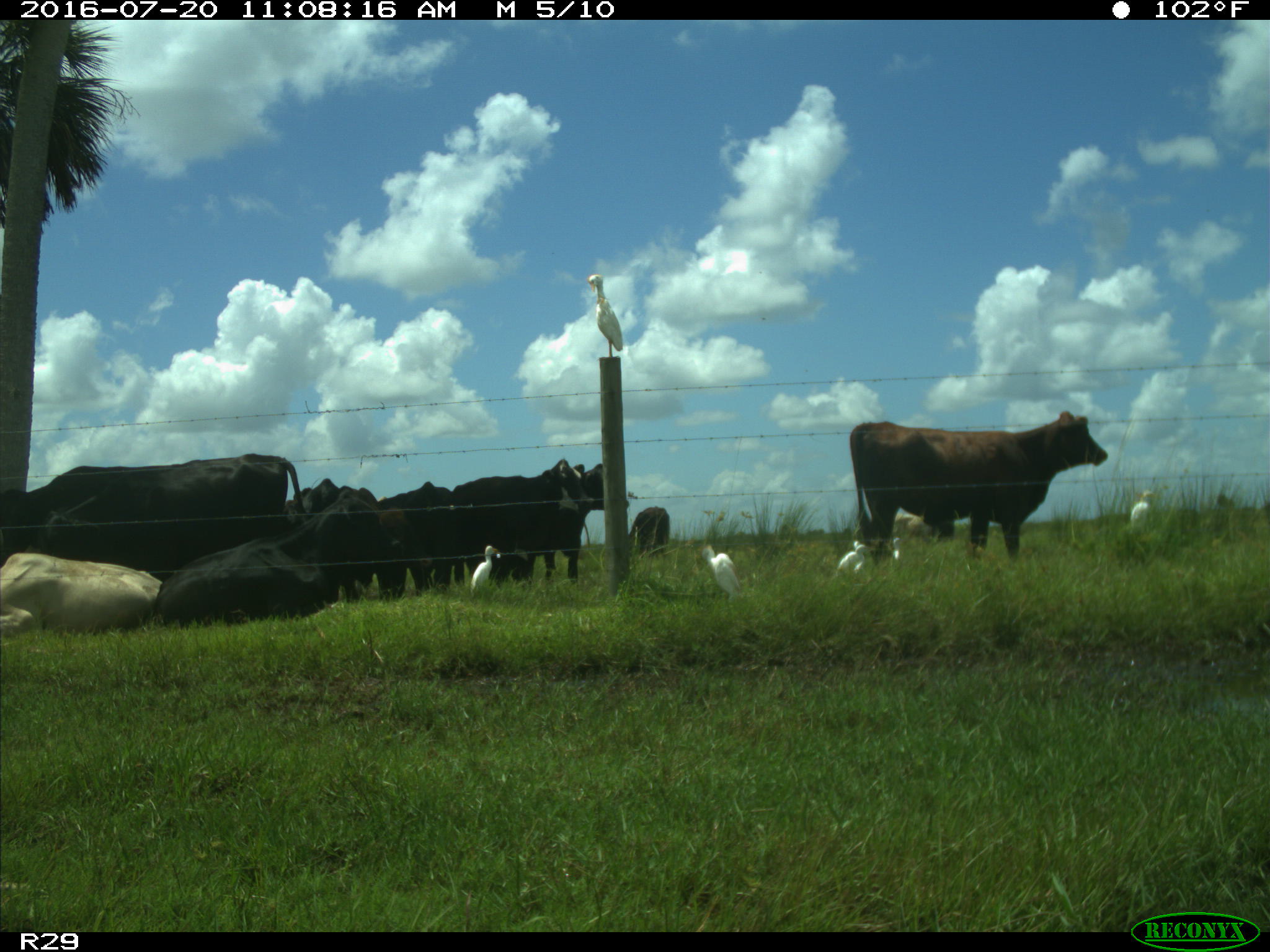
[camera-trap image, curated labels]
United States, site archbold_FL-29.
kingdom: Animalia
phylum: Chordata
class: Mammalia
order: Artiodactyla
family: Bovidae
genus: Bos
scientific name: Bos taurus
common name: domestic cow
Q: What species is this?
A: Bos taurus (domestic cow).